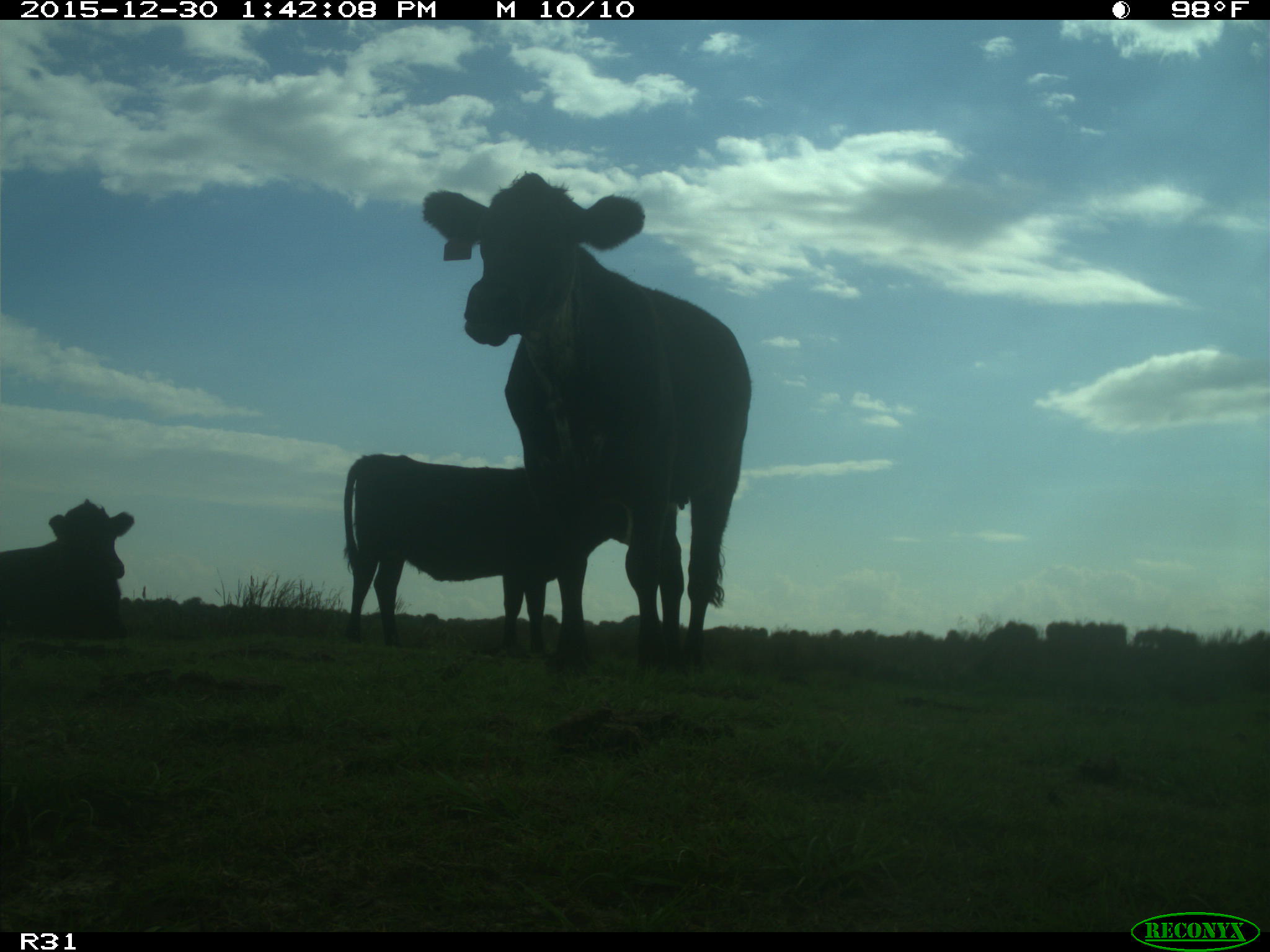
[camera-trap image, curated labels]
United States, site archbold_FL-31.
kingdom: Animalia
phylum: Chordata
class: Mammalia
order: Artiodactyla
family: Bovidae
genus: Bos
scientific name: Bos taurus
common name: domestic cow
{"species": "Bos taurus (domestic cow)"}